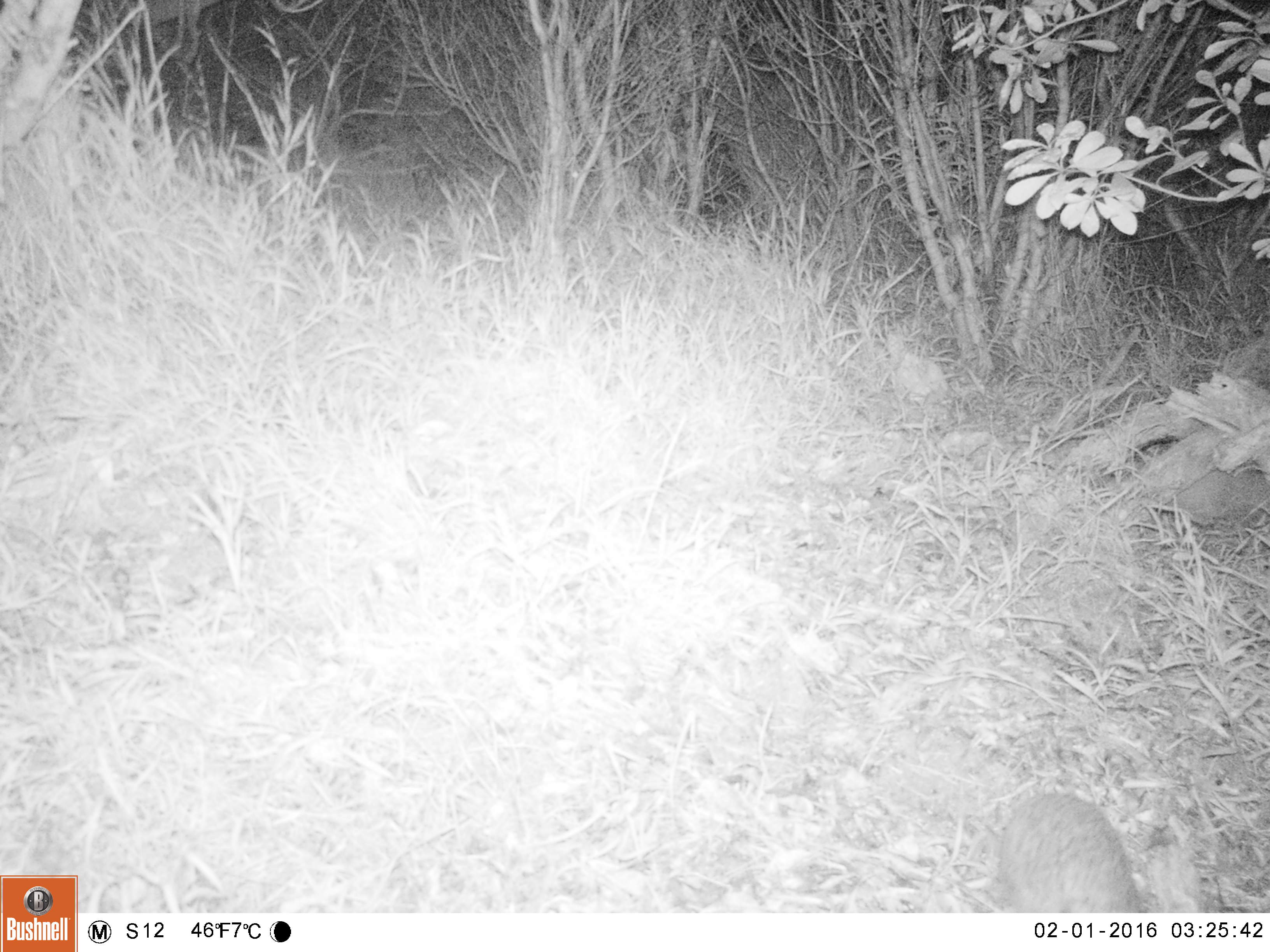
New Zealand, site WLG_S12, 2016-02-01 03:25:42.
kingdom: Animalia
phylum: Chordata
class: Mammalia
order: Eulipotyphla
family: Erinaceidae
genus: Erinaceus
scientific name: Erinaceus europaeus europaeus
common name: european hedgehog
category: hedgehog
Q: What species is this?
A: Hedgehog (european hedgehog) (Erinaceus europaeus europaeus).